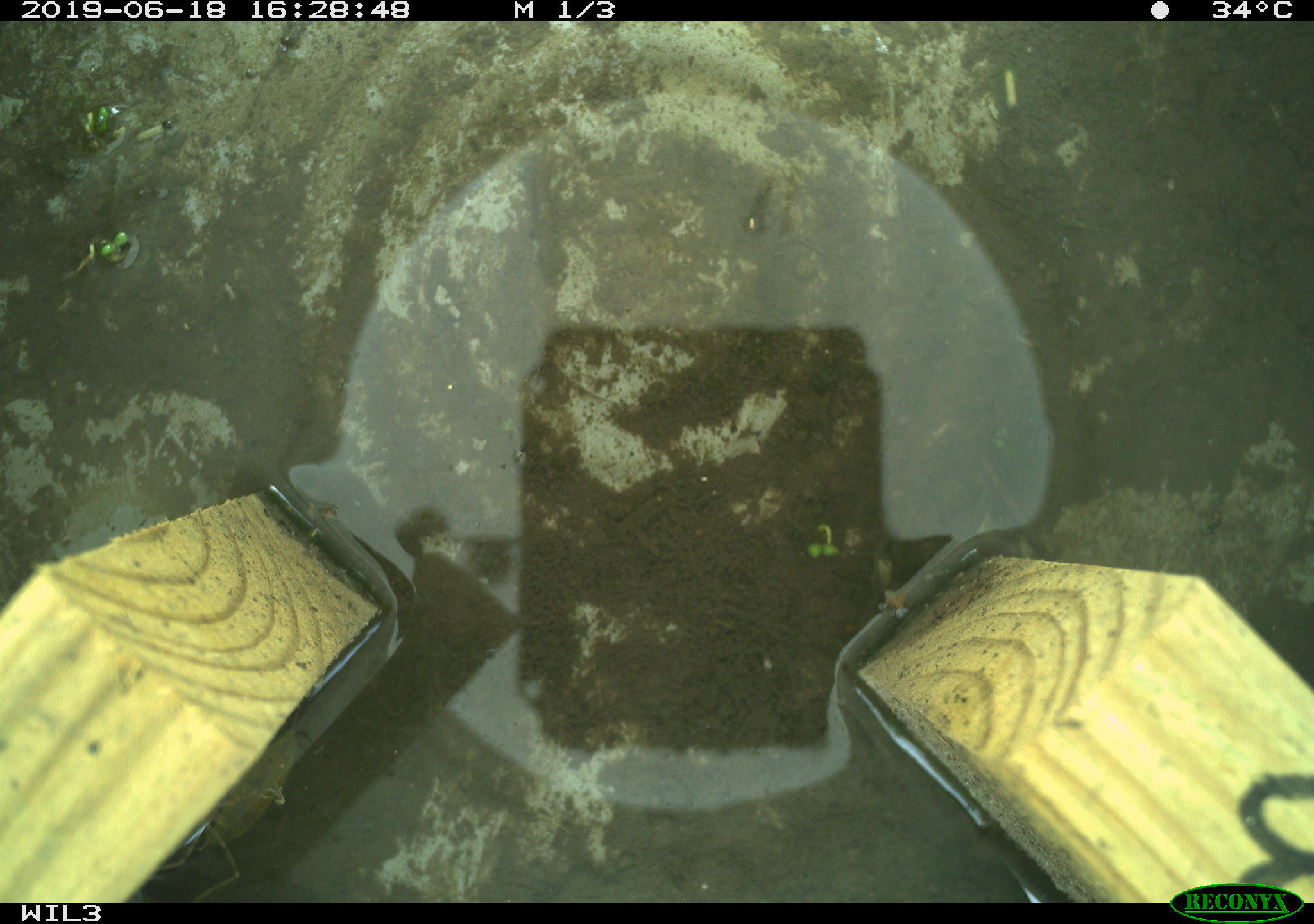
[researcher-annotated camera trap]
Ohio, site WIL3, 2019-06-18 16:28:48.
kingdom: Animalia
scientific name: Animalia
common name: animal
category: invertebrate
Invertebrate (animal) (Animalia).